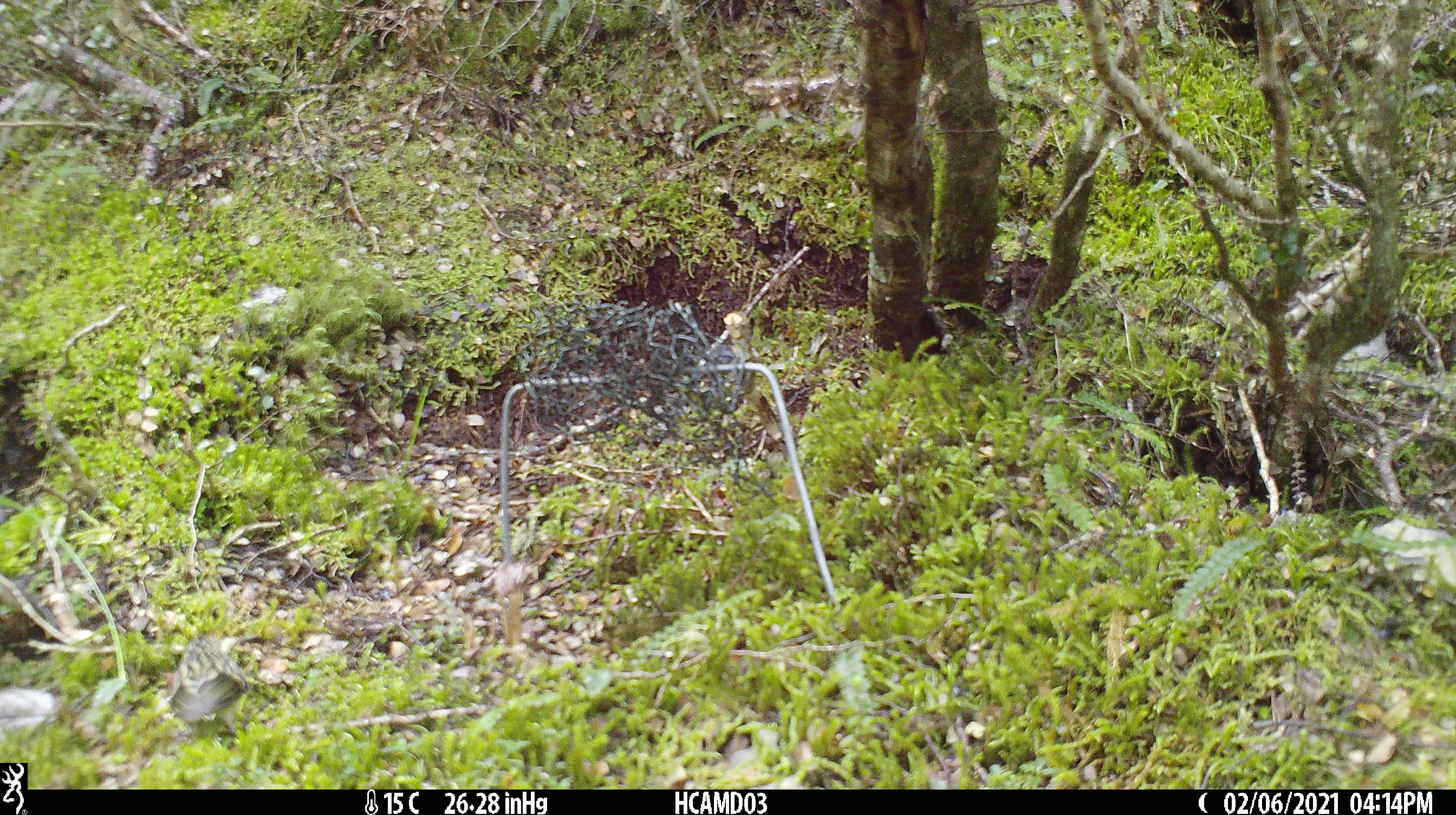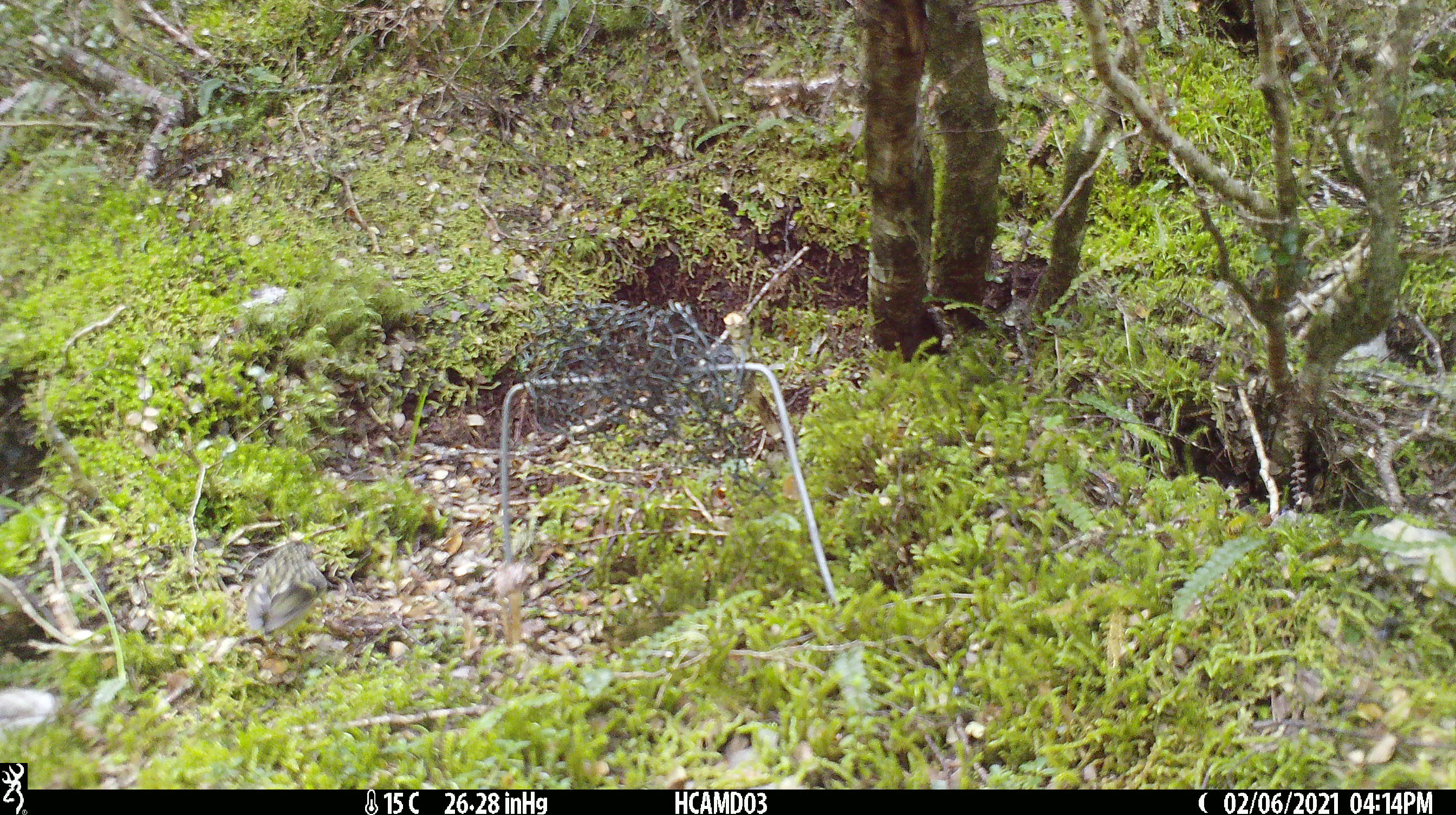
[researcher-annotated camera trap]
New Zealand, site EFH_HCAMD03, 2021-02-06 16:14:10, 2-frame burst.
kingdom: Animalia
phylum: Chordata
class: Aves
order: Passeriformes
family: Acanthisittidae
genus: Acanthisitta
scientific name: Acanthisitta chloris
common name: rifleman